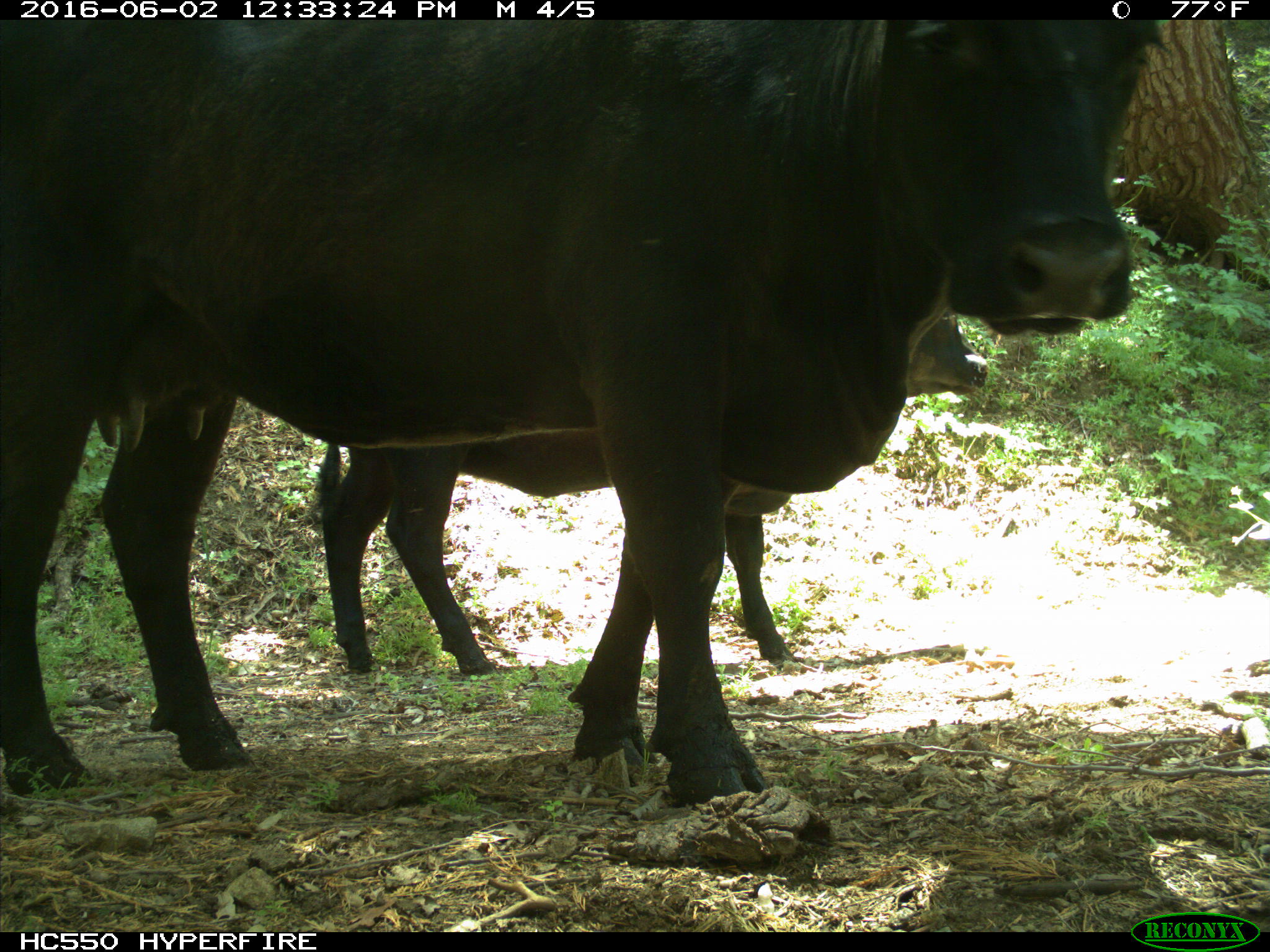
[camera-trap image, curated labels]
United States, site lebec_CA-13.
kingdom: Animalia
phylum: Chordata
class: Mammalia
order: Artiodactyla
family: Bovidae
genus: Bos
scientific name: Bos taurus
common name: domestic cow